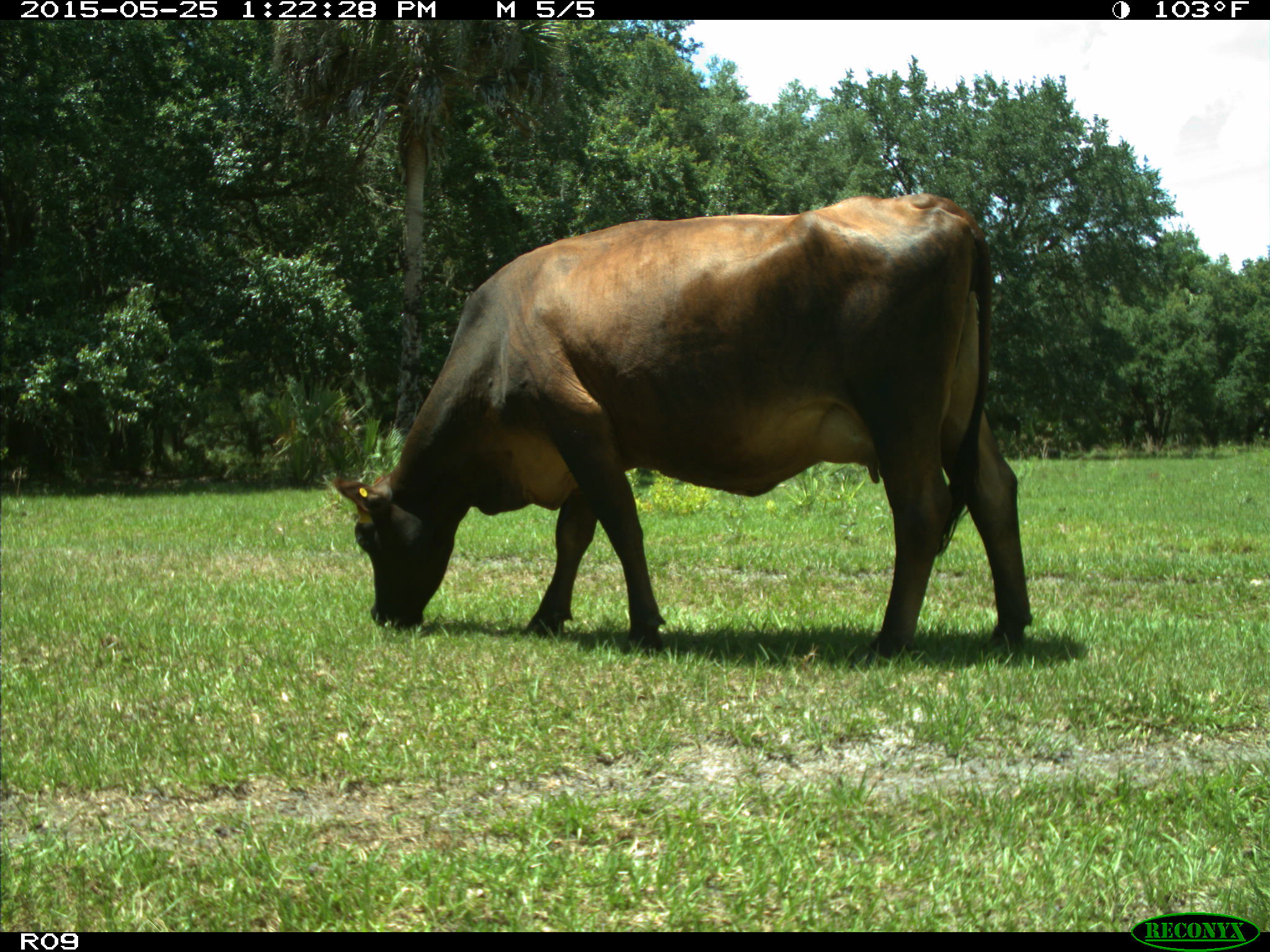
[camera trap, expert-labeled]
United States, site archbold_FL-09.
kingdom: Animalia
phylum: Chordata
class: Mammalia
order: Artiodactyla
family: Bovidae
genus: Bos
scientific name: Bos taurus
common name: domestic cow